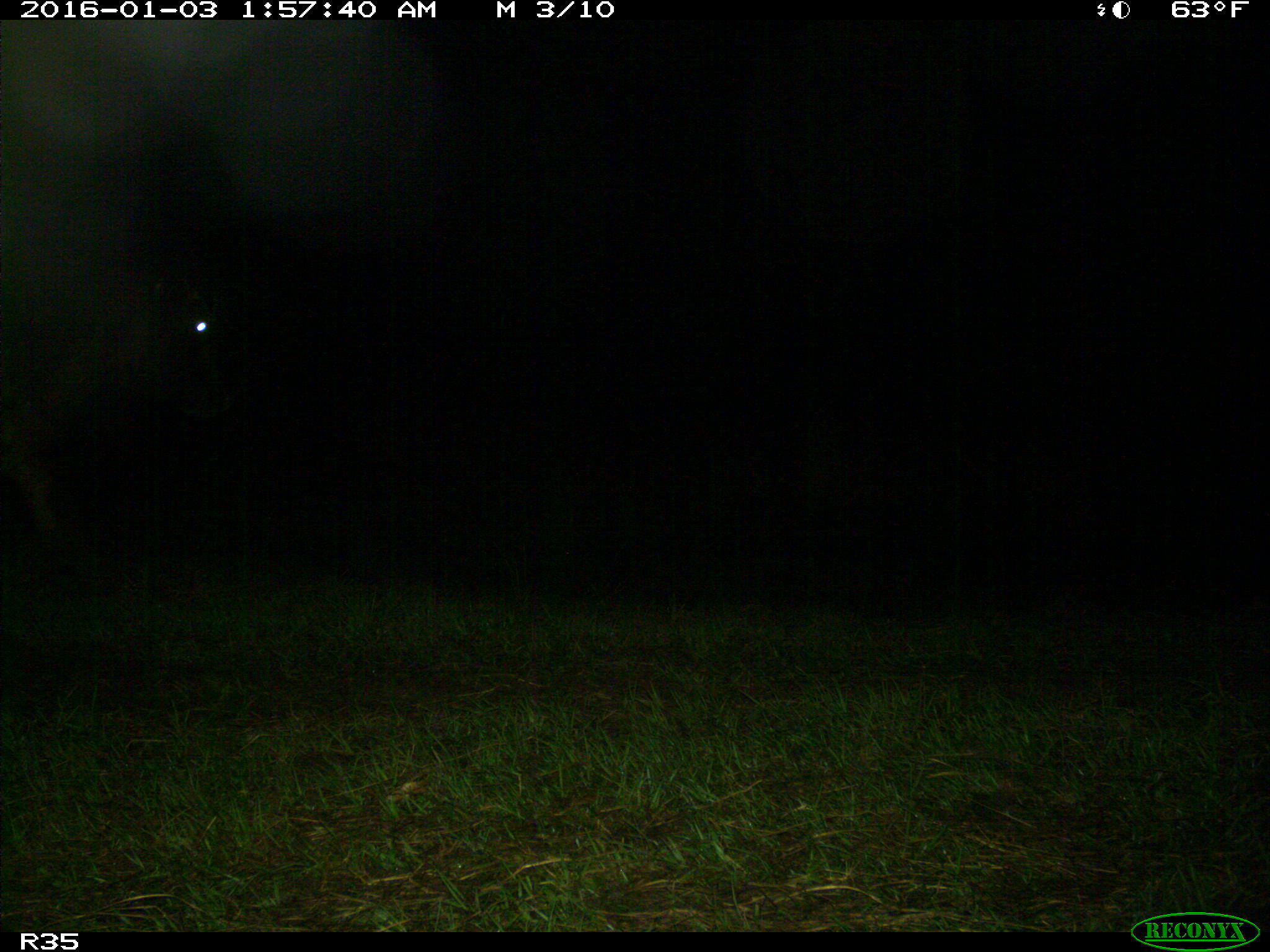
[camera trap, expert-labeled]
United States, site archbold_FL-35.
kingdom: Animalia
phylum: Chordata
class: Mammalia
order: Artiodactyla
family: Bovidae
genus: Bos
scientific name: Bos taurus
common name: domestic cow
Bos taurus (domestic cow).